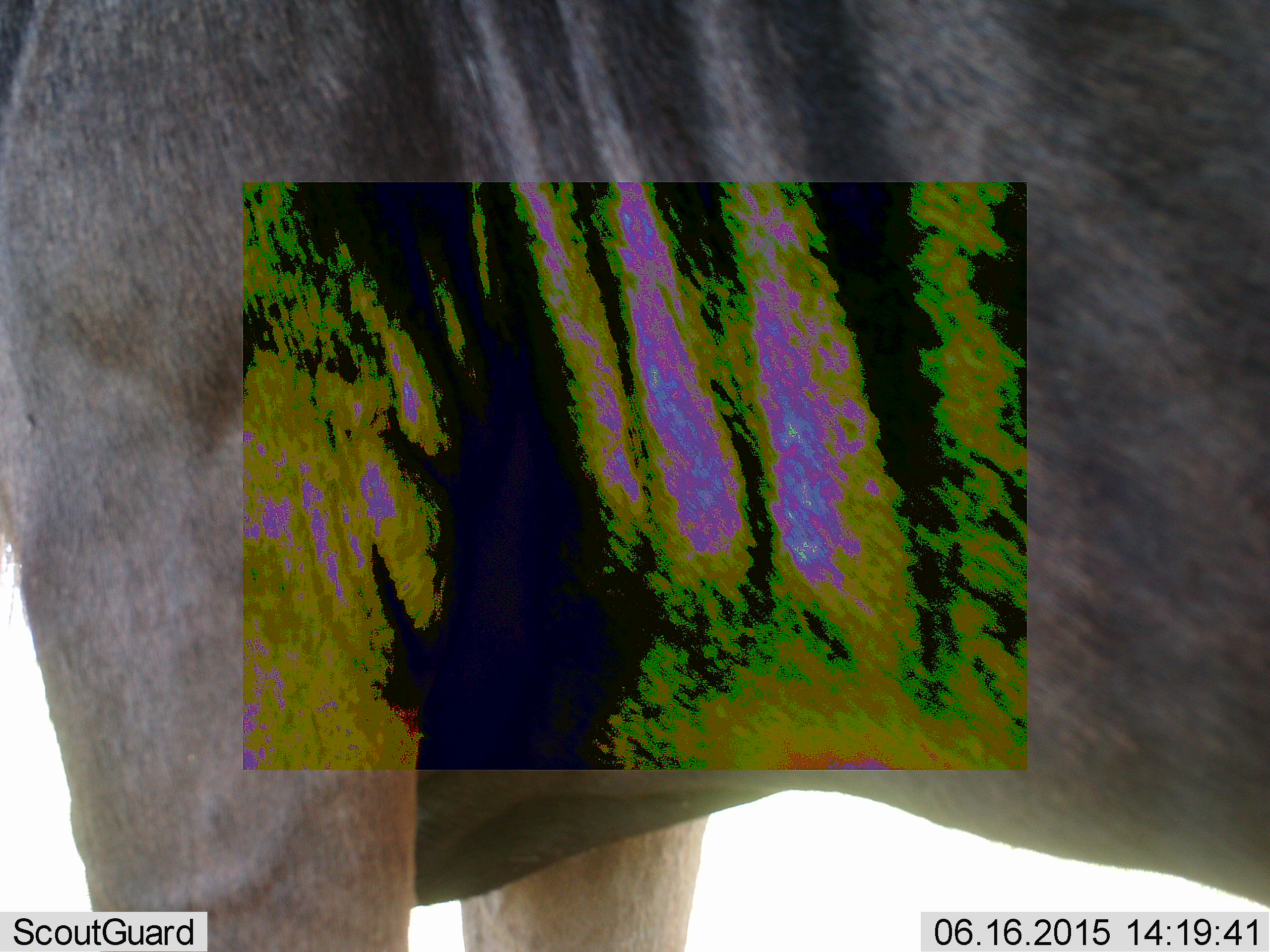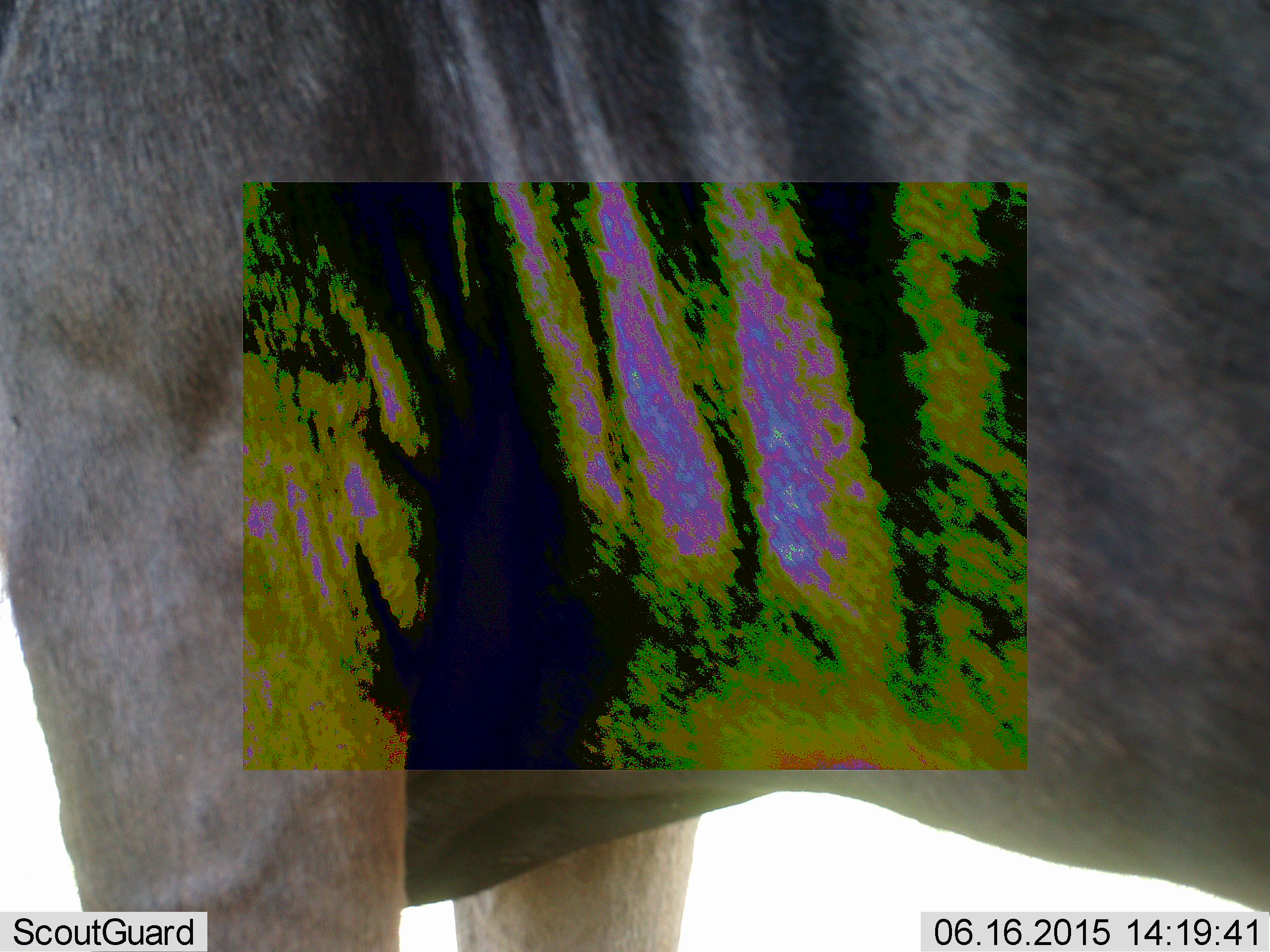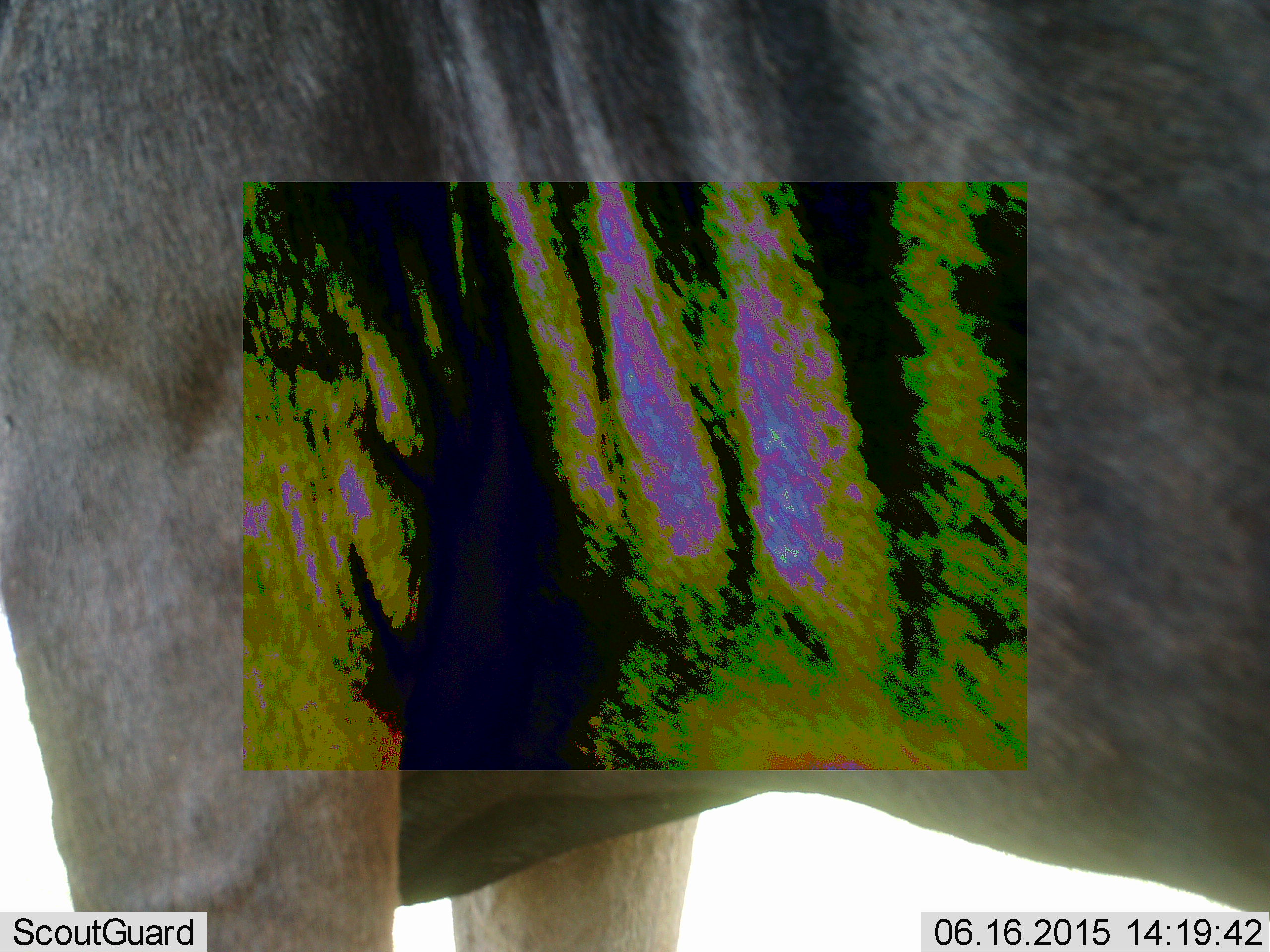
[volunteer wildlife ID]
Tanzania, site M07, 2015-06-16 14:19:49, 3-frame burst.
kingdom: Animalia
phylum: Chordata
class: Mammalia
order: Artiodactyla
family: Bovidae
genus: Connochaetes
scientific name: Connochaetes taurinus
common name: blue wildebeest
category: wildebeest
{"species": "wildebeest (blue wildebeest) (Connochaetes taurinus)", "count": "1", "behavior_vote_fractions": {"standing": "100%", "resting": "0%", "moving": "0%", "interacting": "0%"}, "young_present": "0%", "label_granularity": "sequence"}